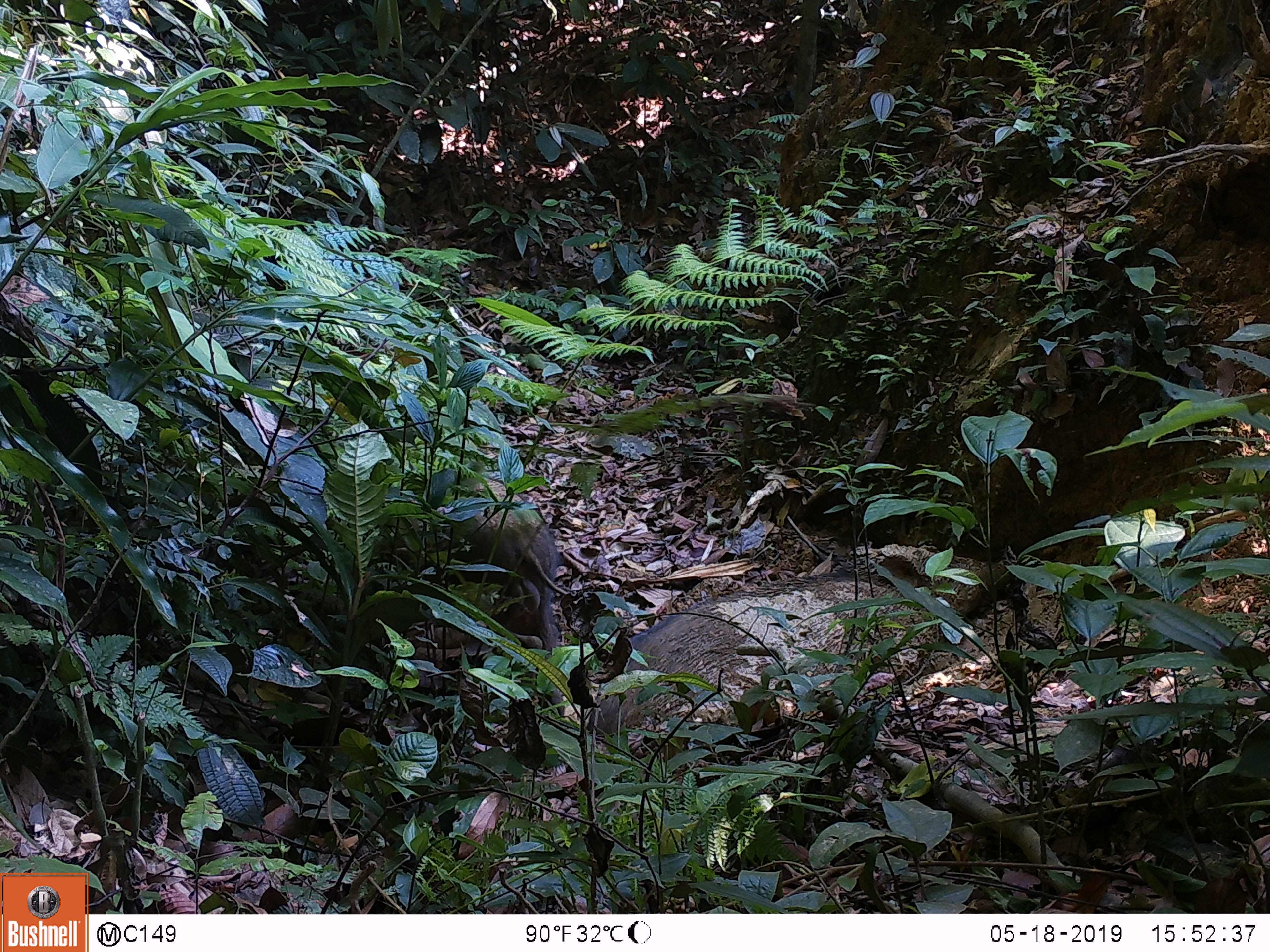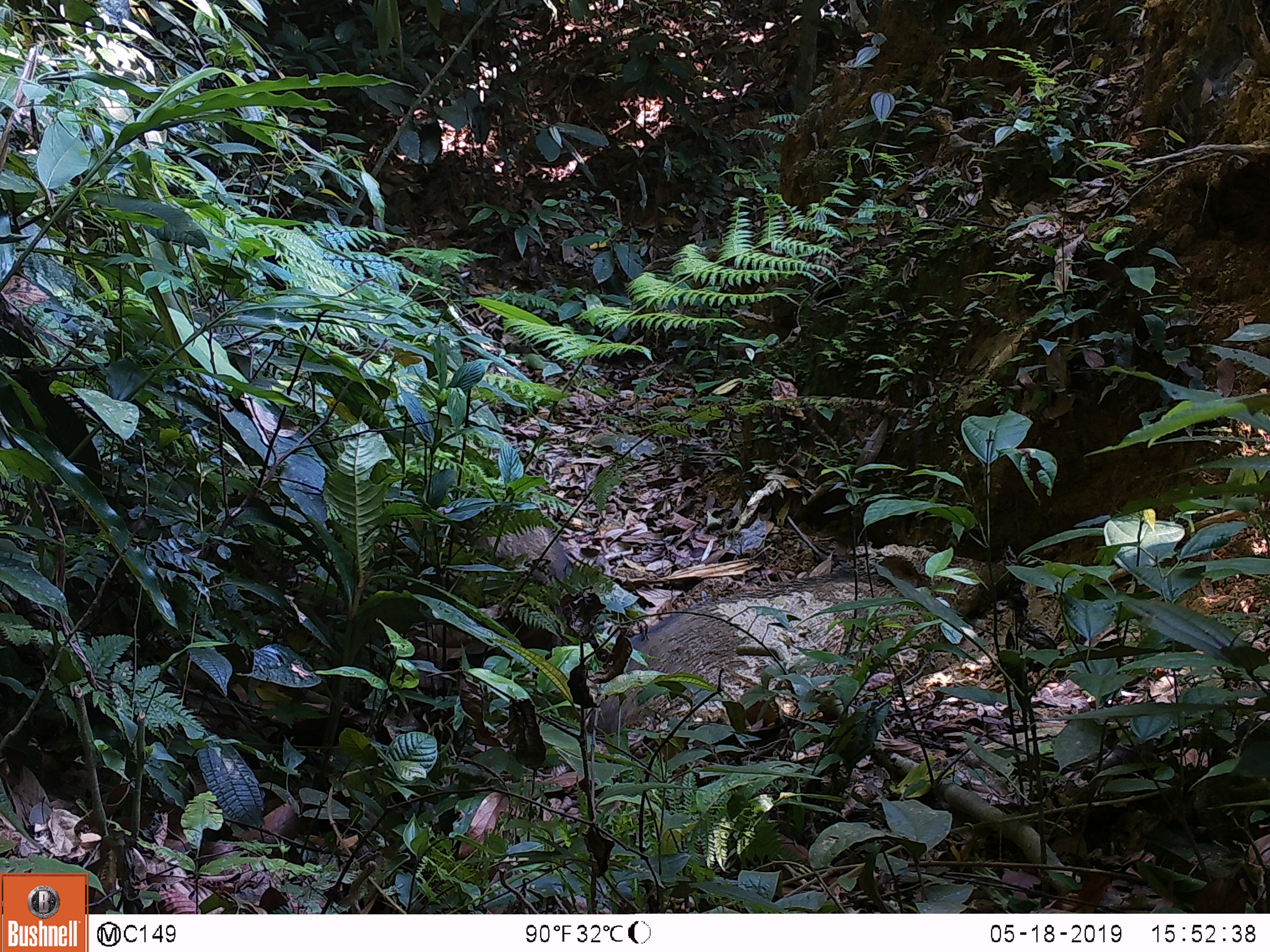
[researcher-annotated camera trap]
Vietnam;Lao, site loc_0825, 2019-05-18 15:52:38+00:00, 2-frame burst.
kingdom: Animalia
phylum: Chordata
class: Mammalia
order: Artiodactyla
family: Suidae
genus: Sus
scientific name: Sus scrofa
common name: eurasian wild pig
Eurasian wild pig (Sus scrofa). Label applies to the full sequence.